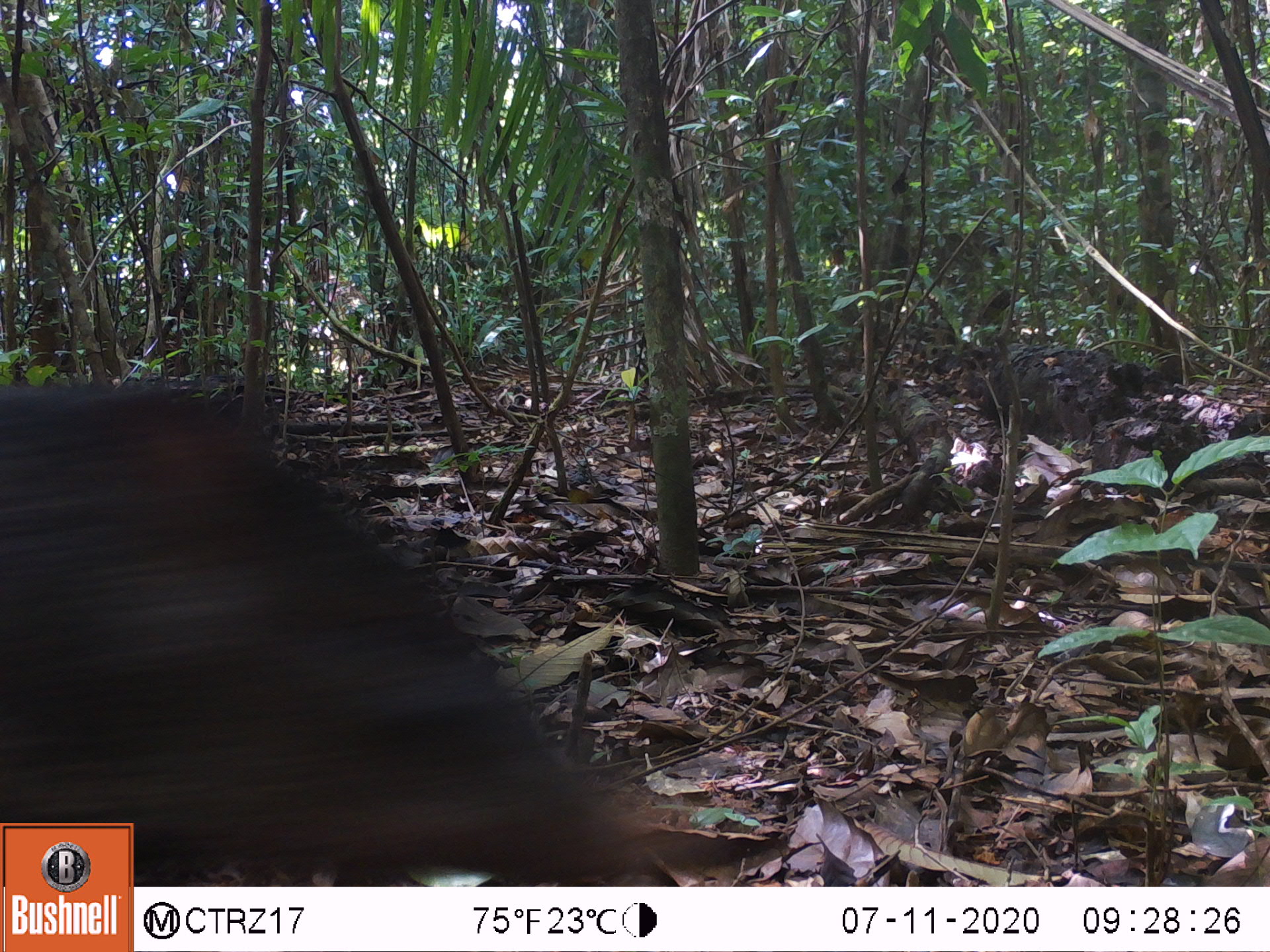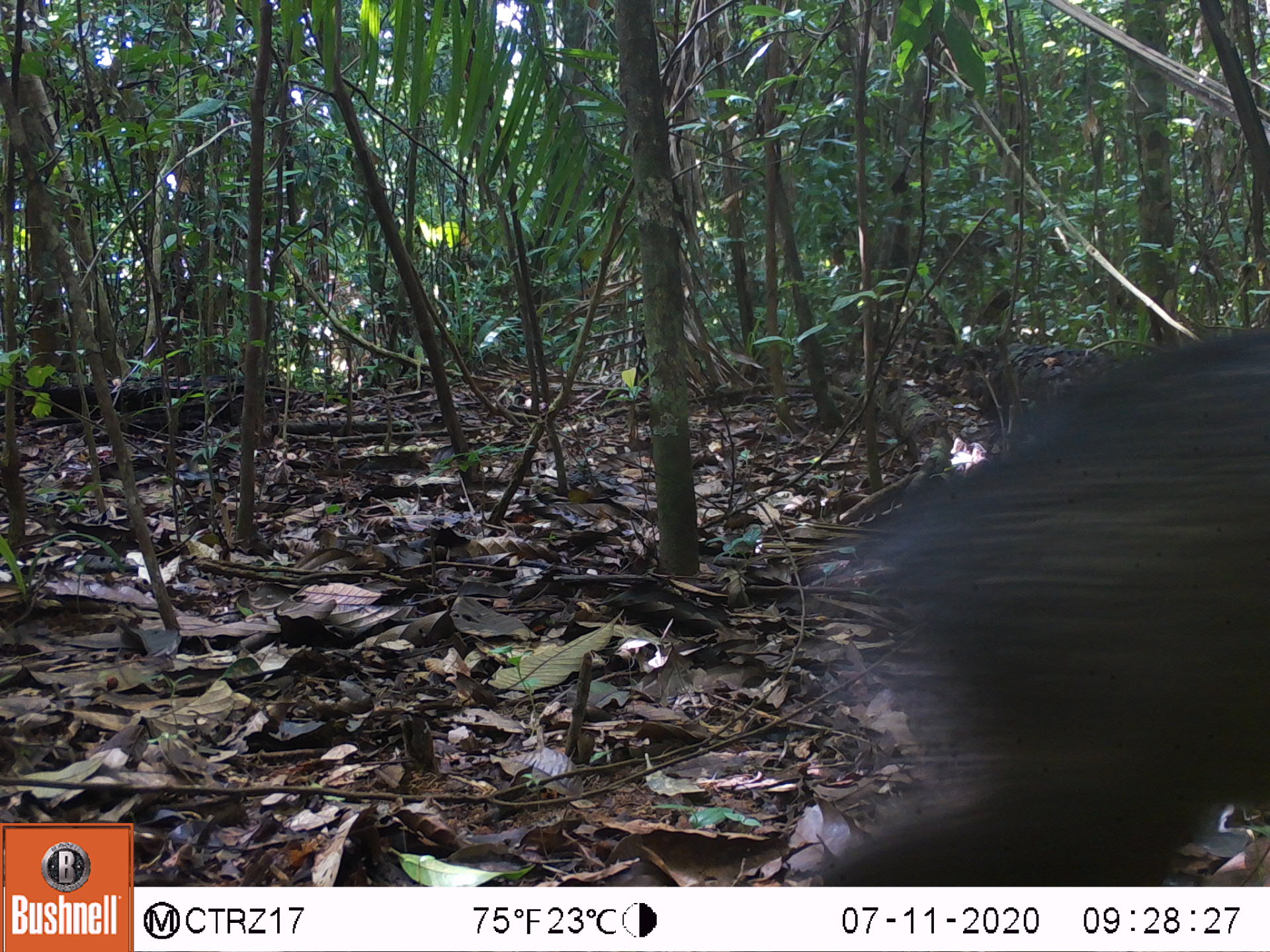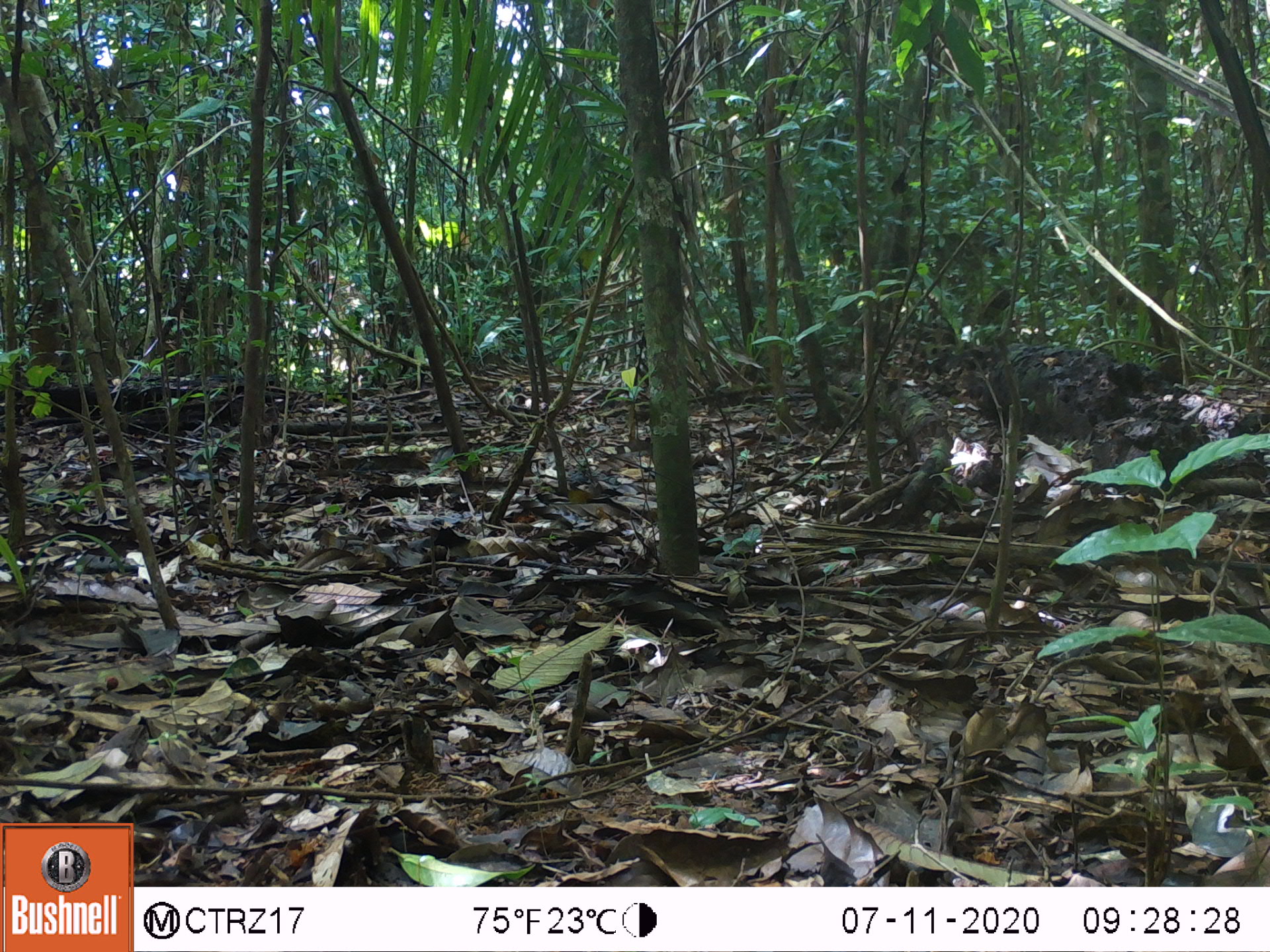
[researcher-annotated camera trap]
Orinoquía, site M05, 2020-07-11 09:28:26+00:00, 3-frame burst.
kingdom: Animalia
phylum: Chordata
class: Mammalia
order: Artiodactyla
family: Tayassuidae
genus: Pecari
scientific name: Pecari tajacu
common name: collared peccary